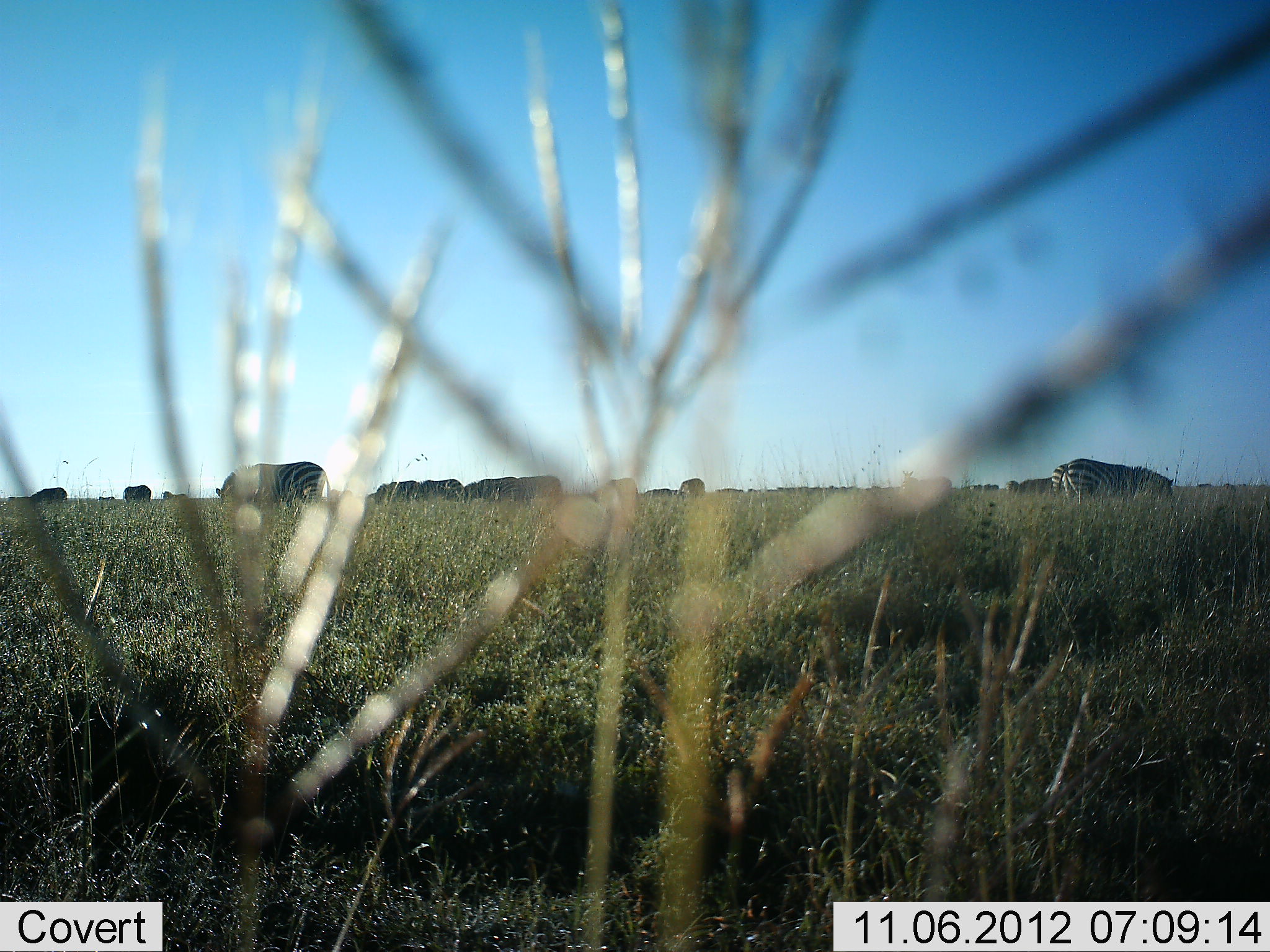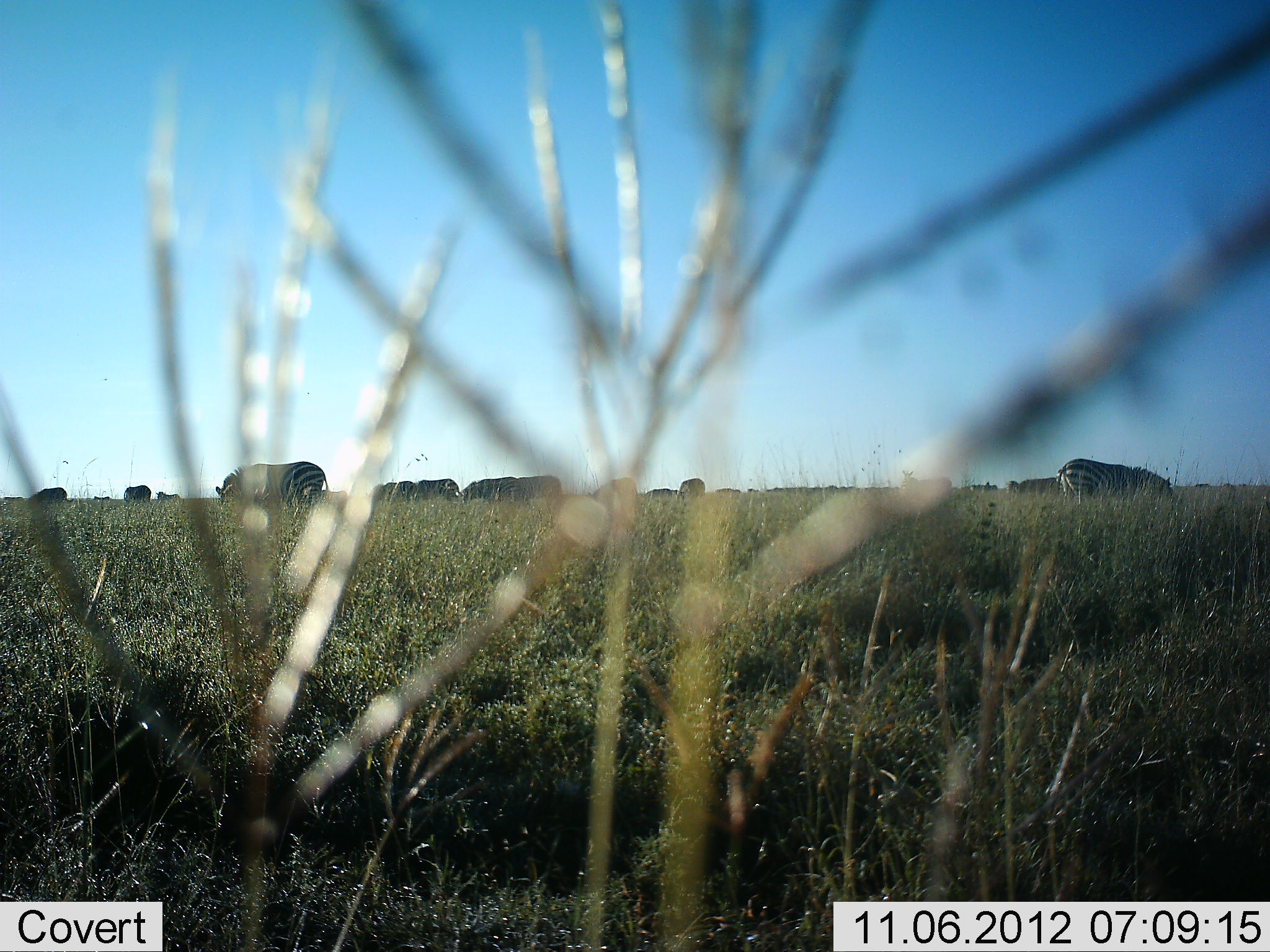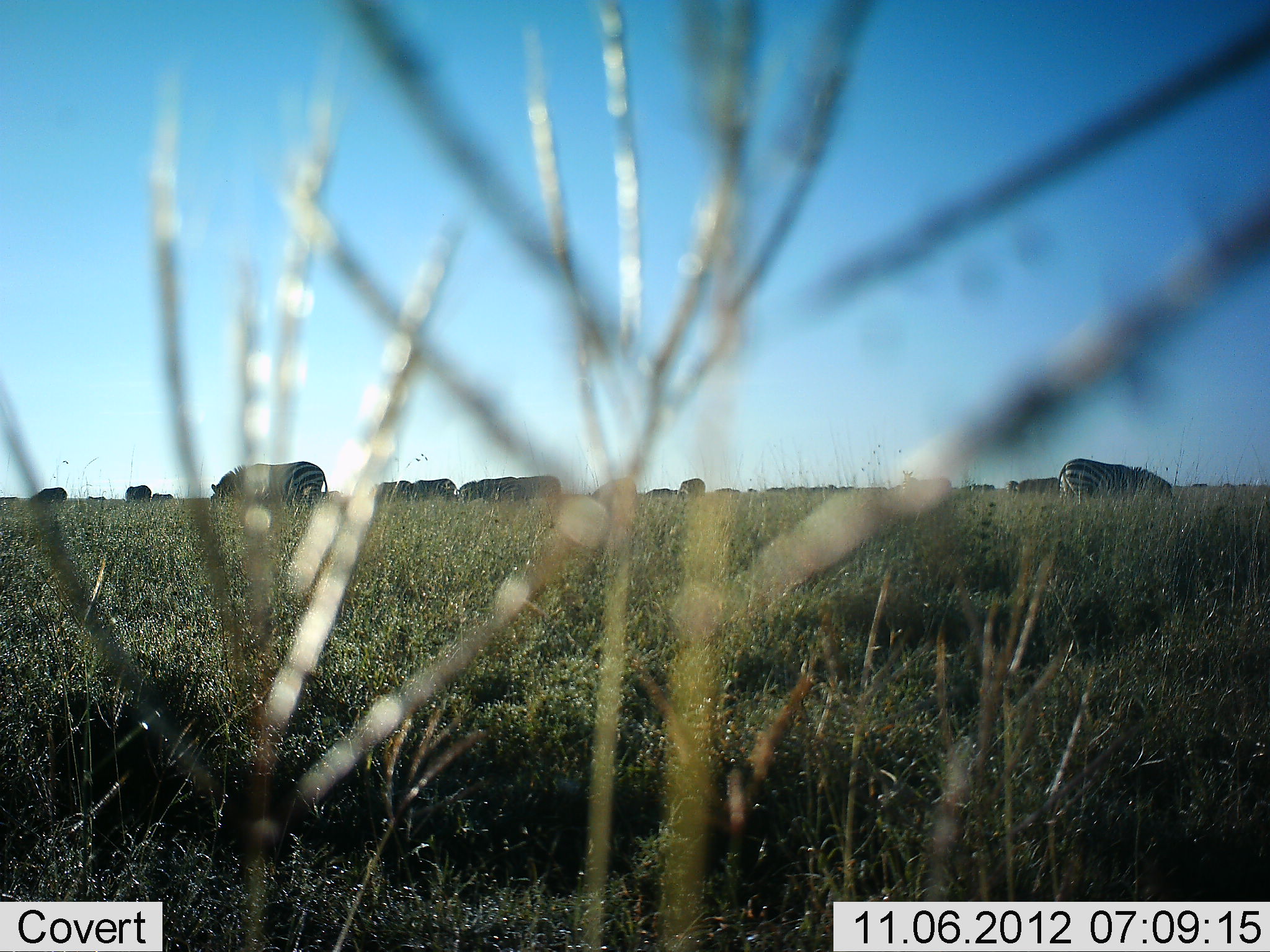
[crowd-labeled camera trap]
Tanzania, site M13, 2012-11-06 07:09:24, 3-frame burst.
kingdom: Animalia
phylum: Chordata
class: Mammalia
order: Perissodactyla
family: Equidae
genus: Equus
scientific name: Equus quagga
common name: plains zebra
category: zebra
Zebra (plains zebra) (Equus quagga), count 11-50. Behavior (volunteer vote fractions): standing 55%, resting 0%, moving 18%, interacting 0%. Young present (vote fraction): 0%. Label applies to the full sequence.